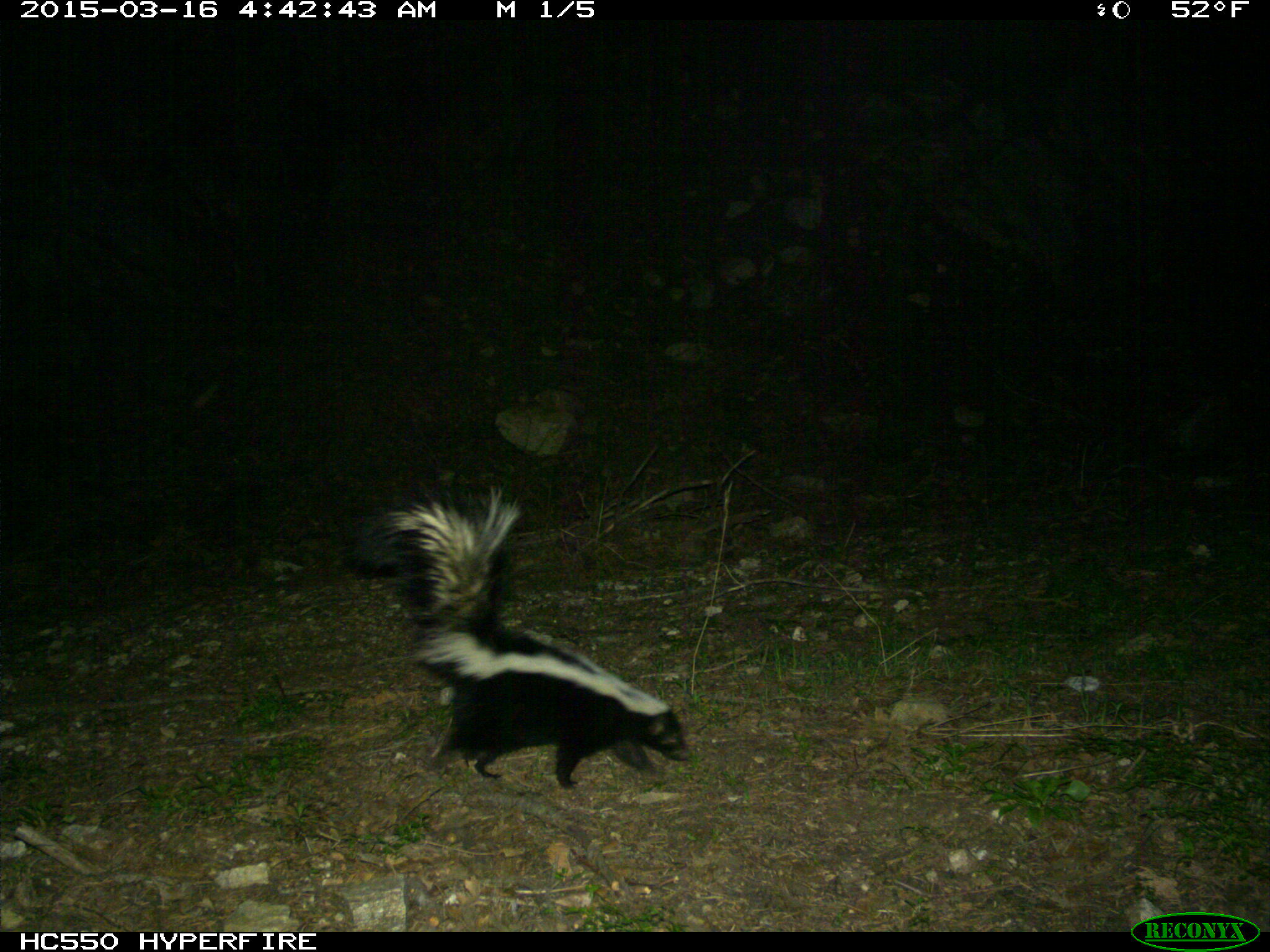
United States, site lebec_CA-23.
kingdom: Animalia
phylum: Chordata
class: Mammalia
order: Carnivora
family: Mephitidae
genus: Mephitis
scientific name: Mephitis mephitis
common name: striped skunk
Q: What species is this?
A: Mephitis mephitis (striped skunk).